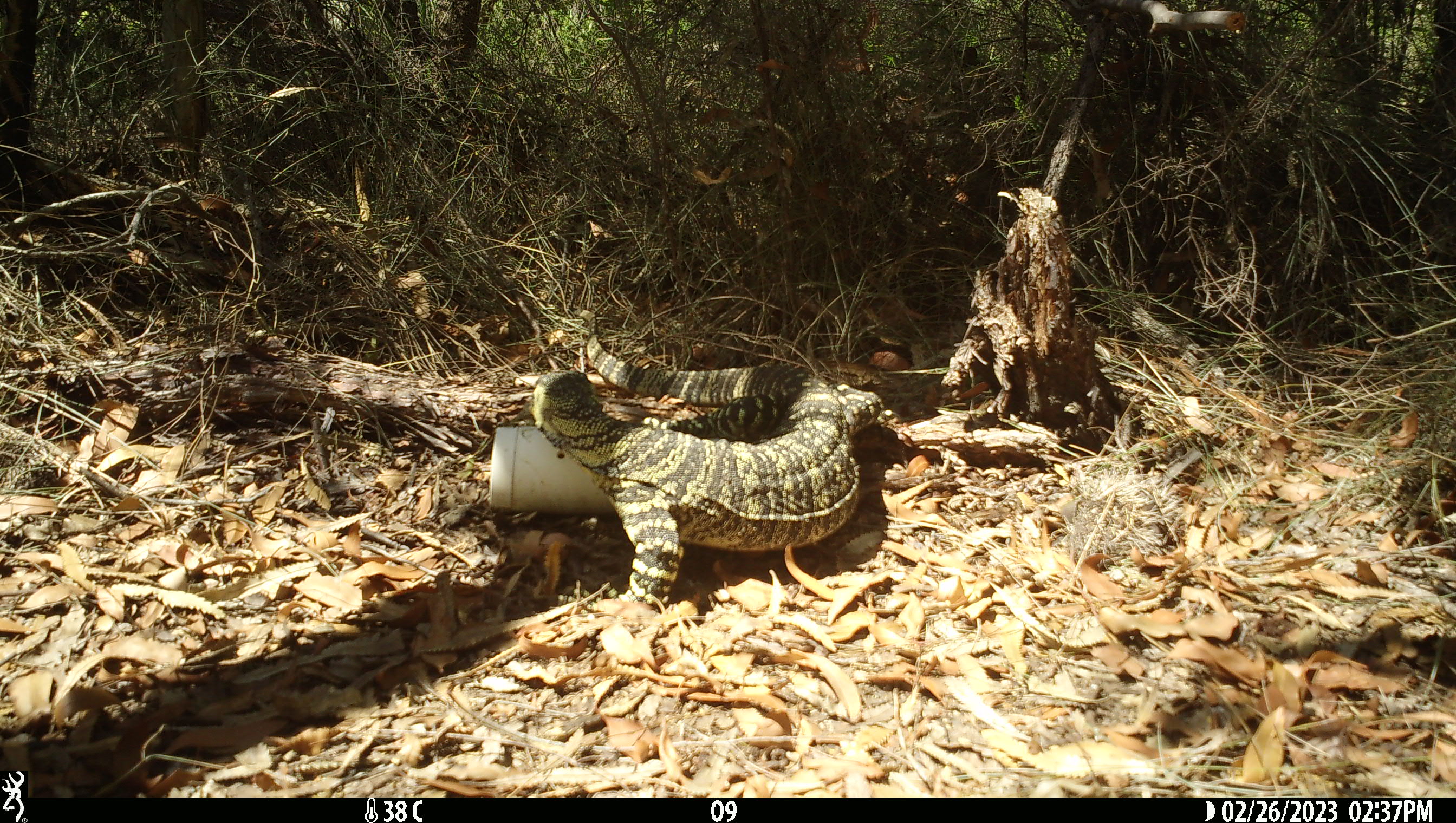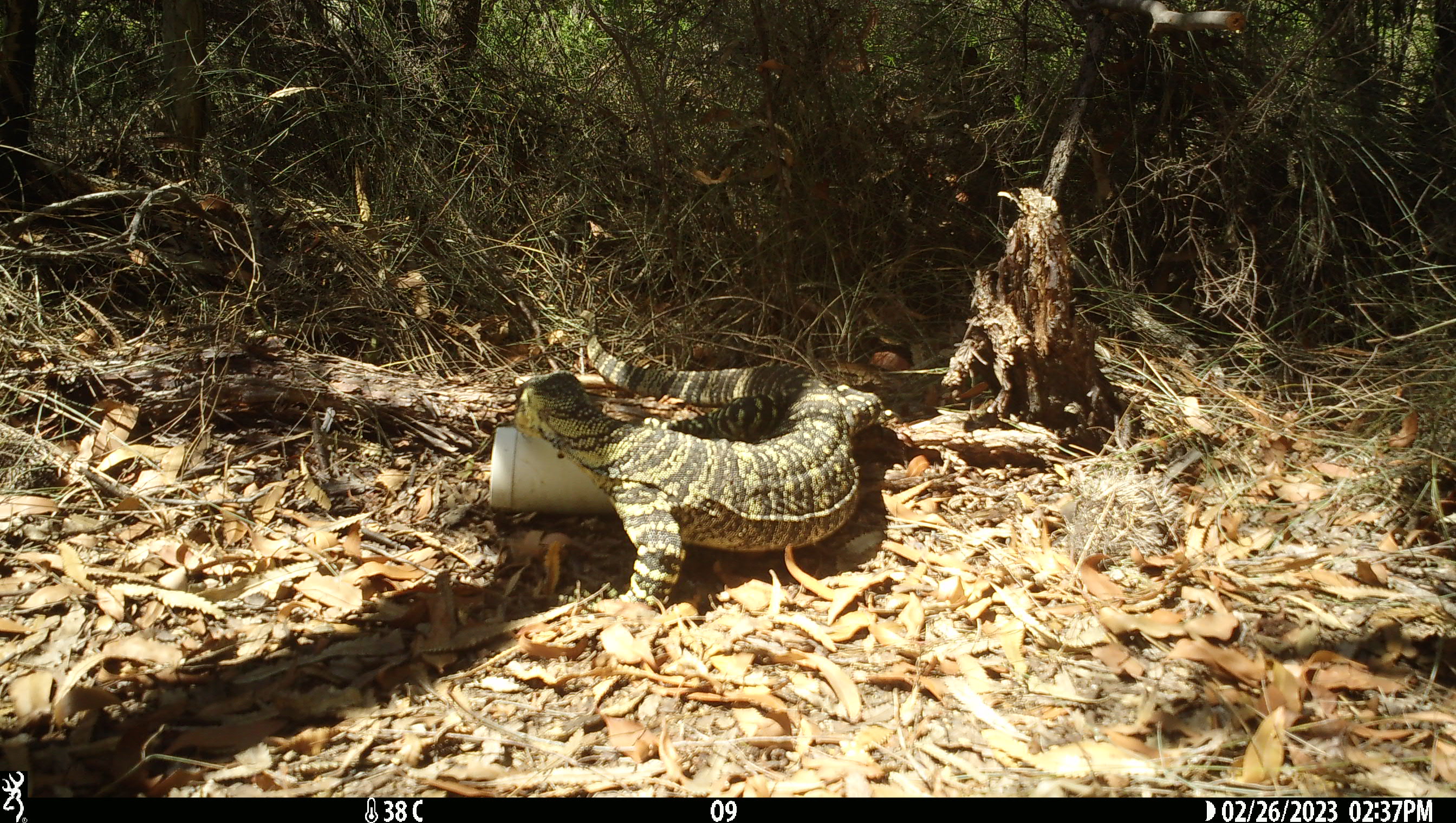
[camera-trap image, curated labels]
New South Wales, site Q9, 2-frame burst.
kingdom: Animalia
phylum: Chordata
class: Reptilia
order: Squamata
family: Varanidae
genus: Varanus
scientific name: Varanus varius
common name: lace monitor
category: goanna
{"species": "goanna (lace monitor) (Varanus varius)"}